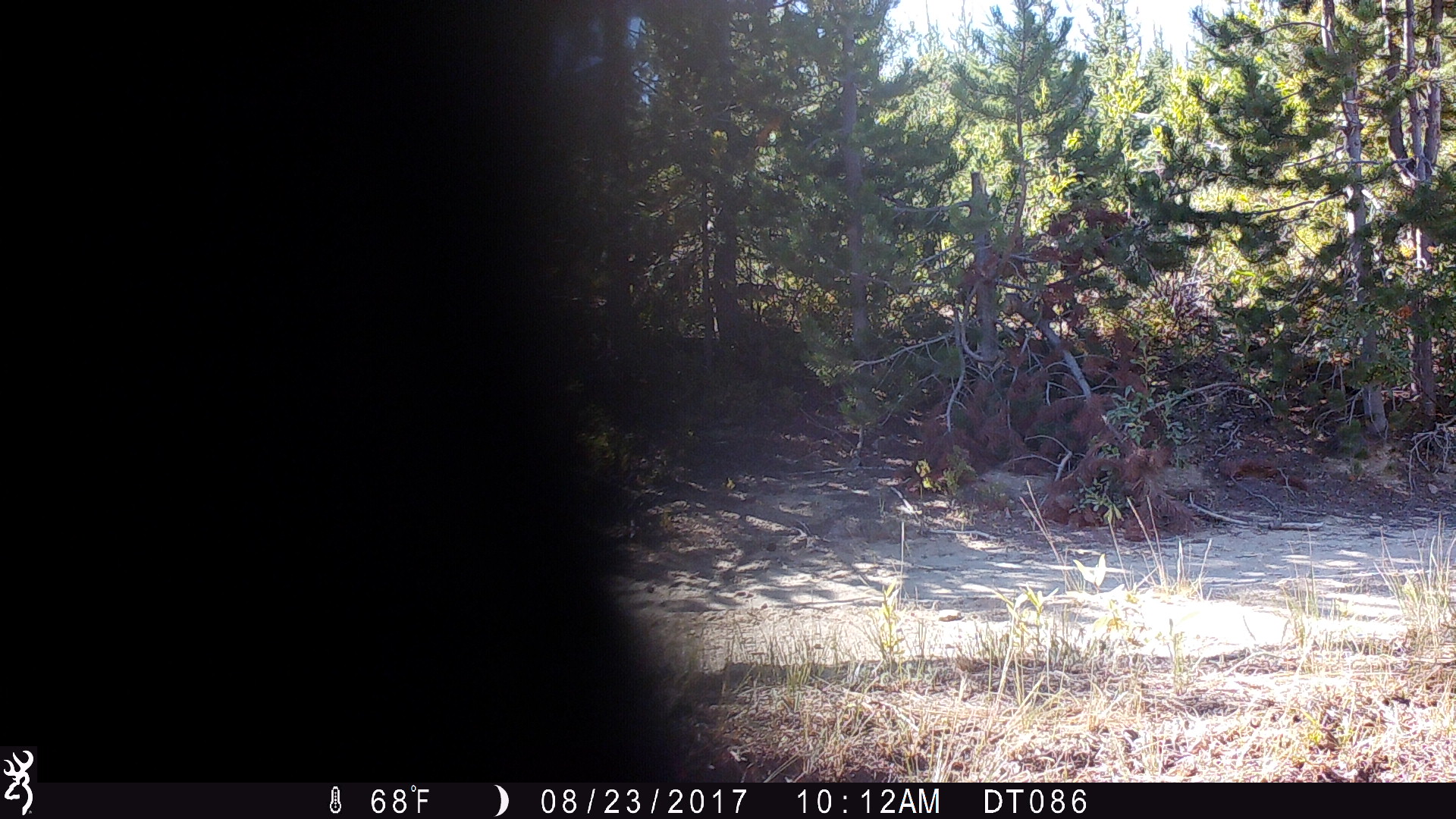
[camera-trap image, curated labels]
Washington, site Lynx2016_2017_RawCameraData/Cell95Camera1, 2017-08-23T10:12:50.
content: unidentified animal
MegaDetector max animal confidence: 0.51